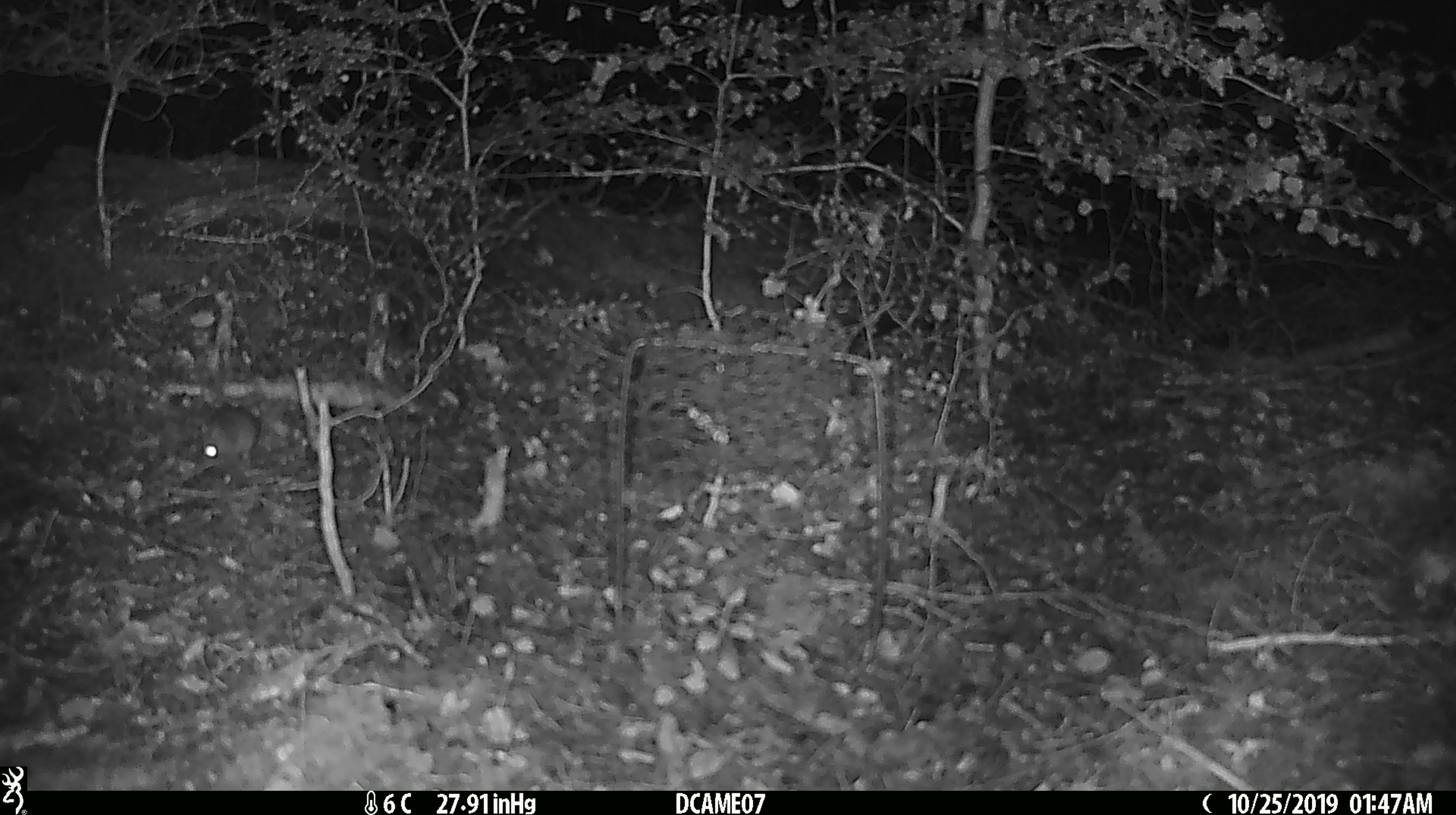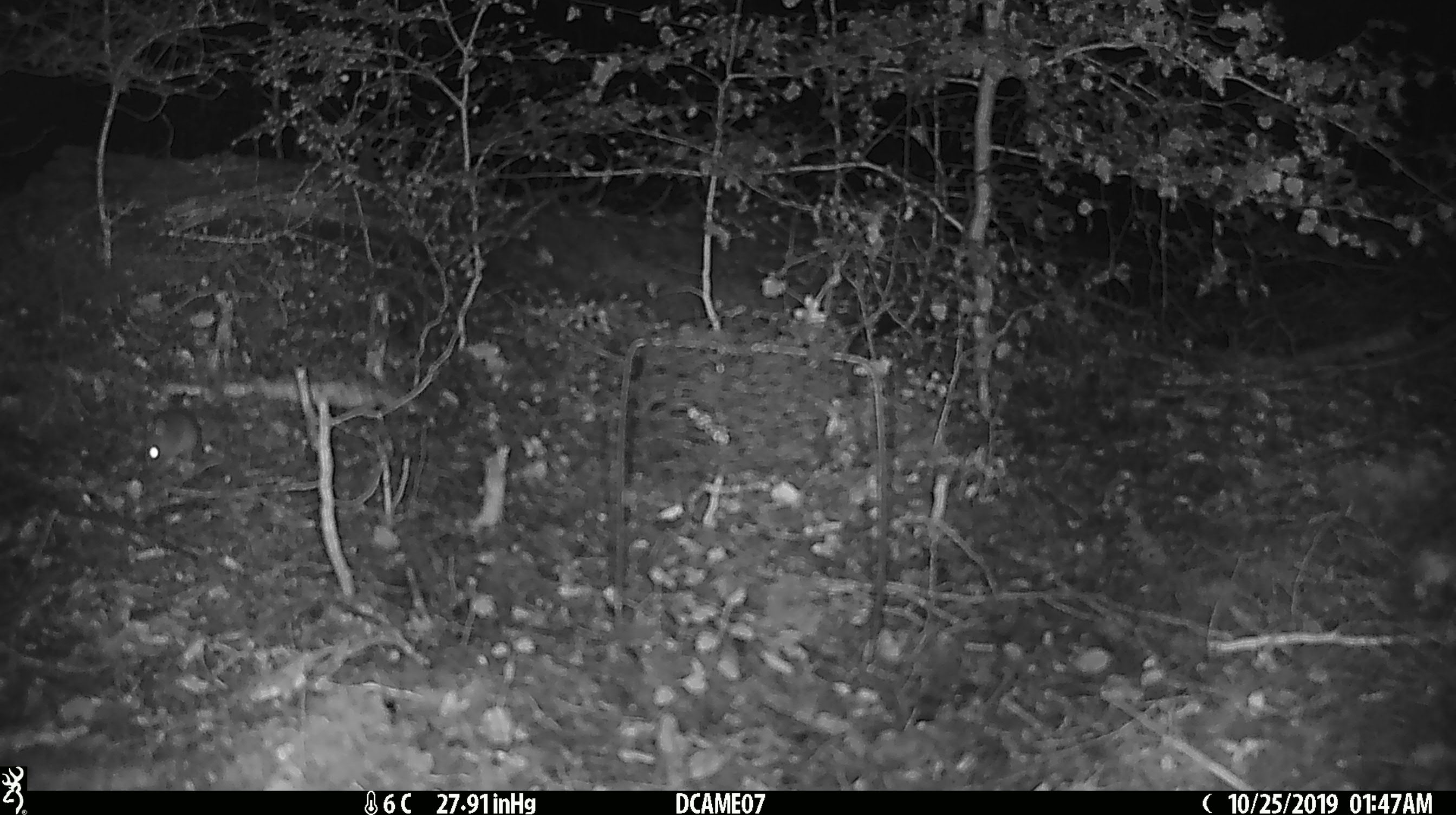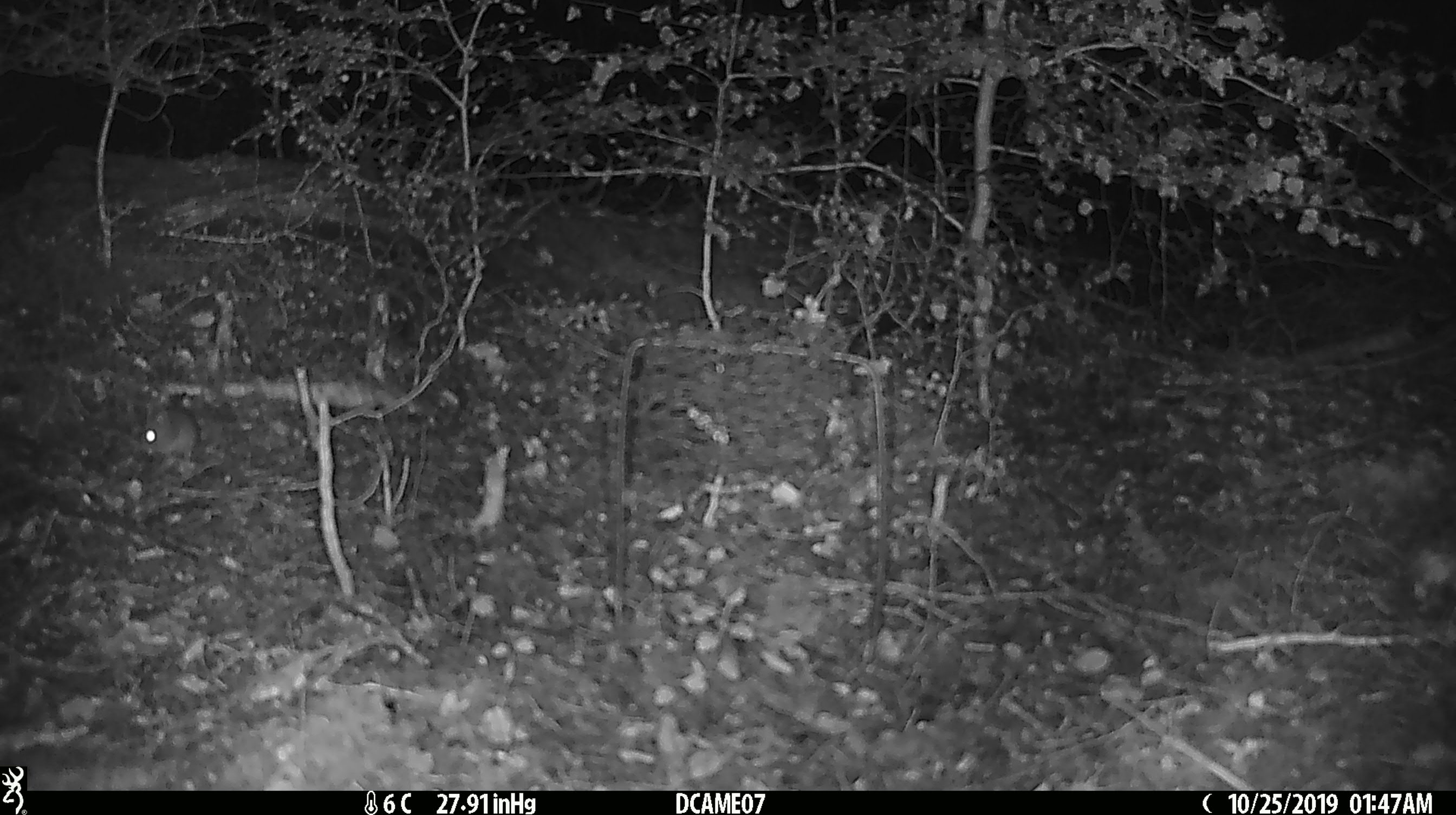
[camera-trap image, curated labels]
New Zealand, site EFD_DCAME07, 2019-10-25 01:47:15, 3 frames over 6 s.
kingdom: Animalia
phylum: Chordata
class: Mammalia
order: Rodentia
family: Muridae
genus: Mus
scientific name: Mus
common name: mouse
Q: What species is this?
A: Mouse (Mus).